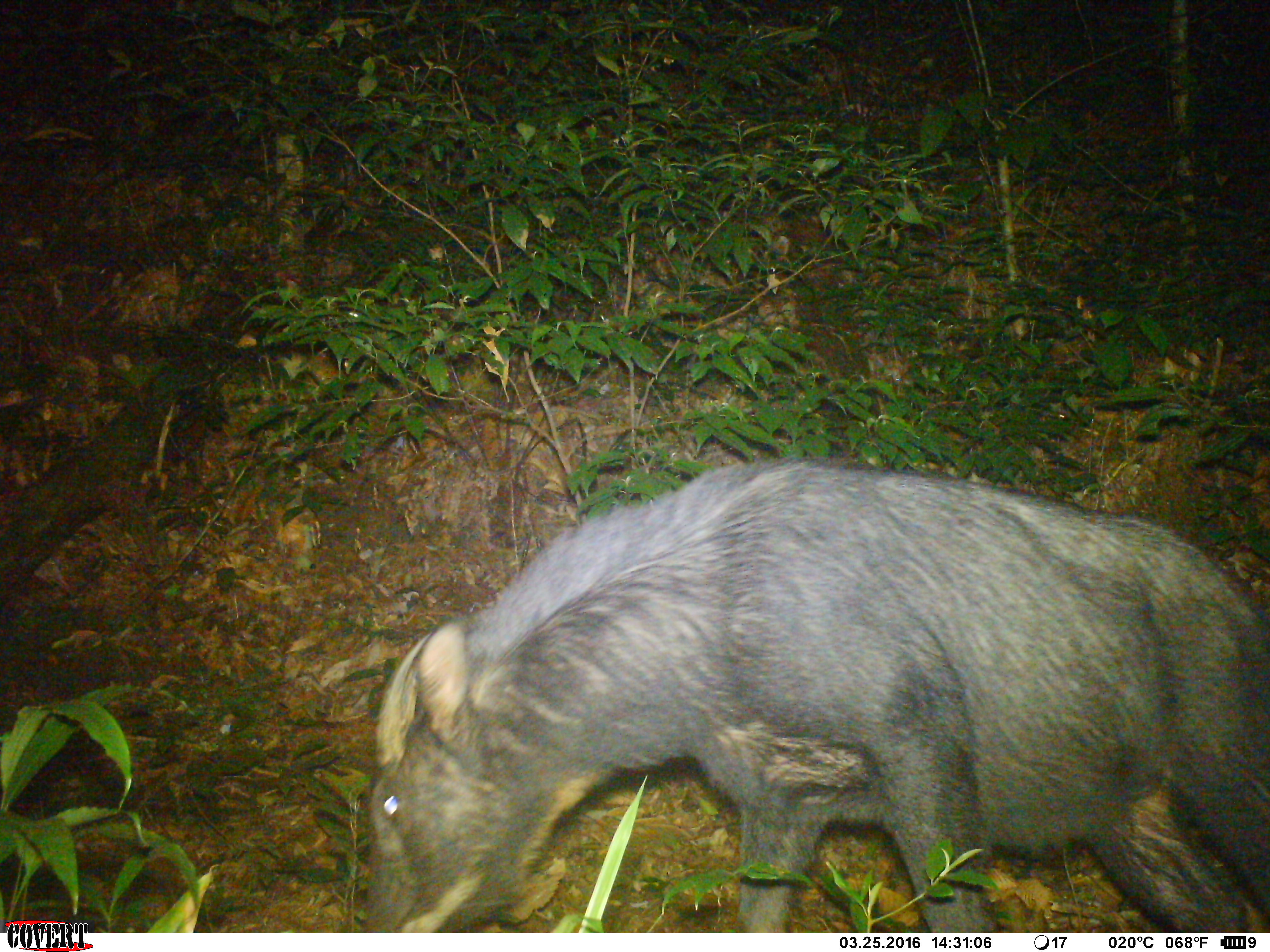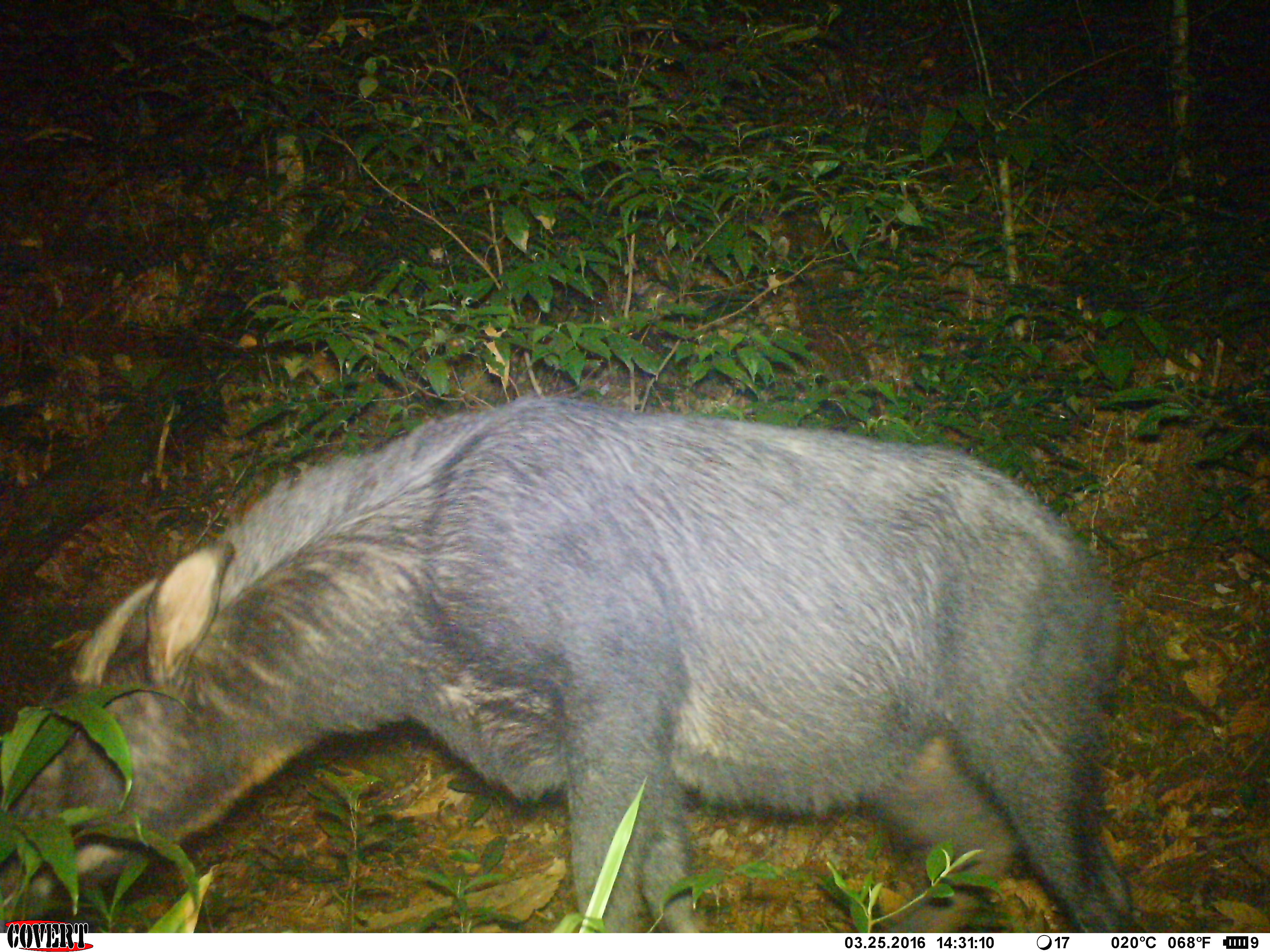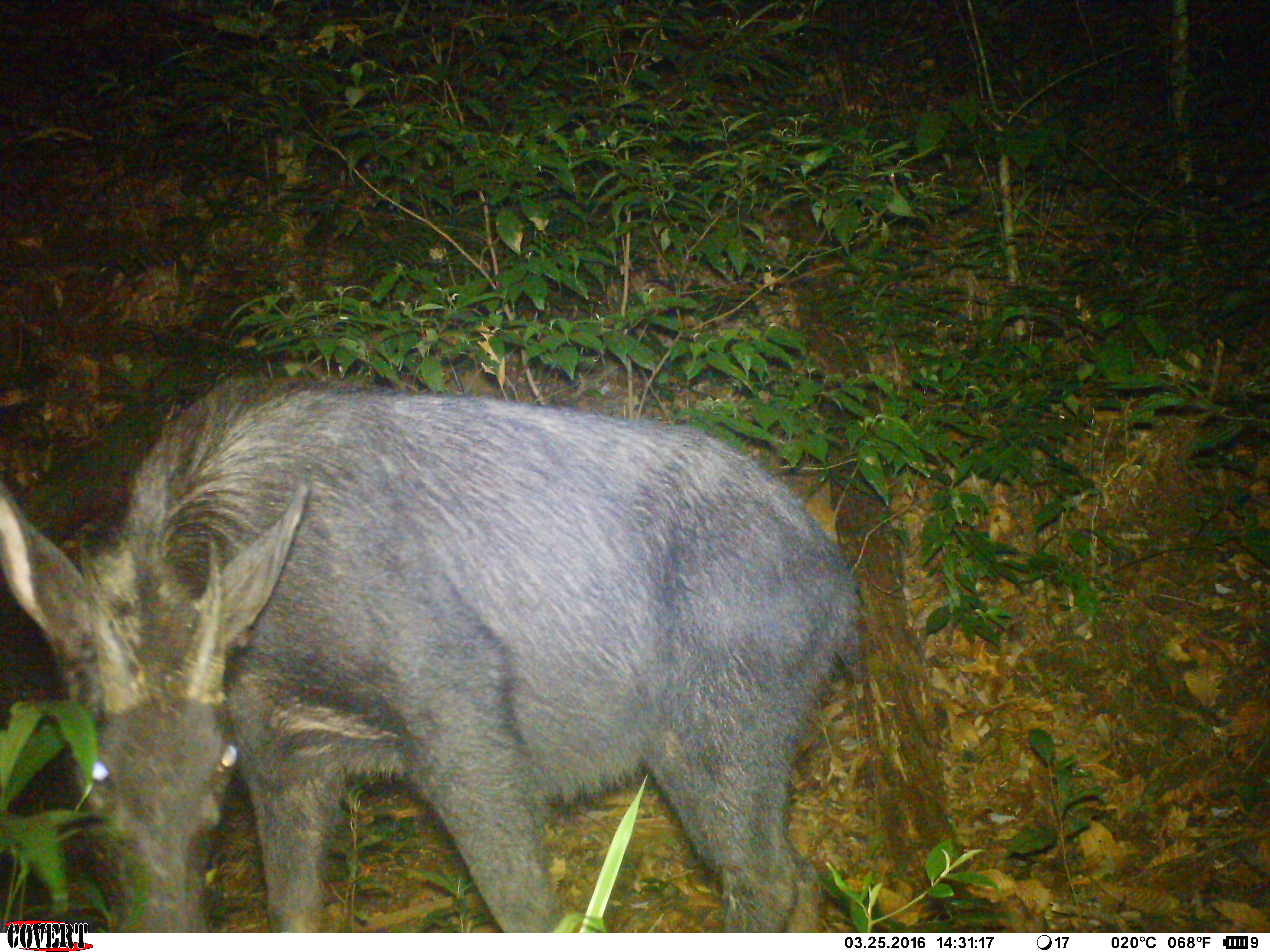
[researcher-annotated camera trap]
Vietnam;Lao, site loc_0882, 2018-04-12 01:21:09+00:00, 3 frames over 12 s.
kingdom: Animalia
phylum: Chordata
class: Mammalia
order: Artiodactyla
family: Bovidae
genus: Capricornis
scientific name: Capricornis sumatraensis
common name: chinese serow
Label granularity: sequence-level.